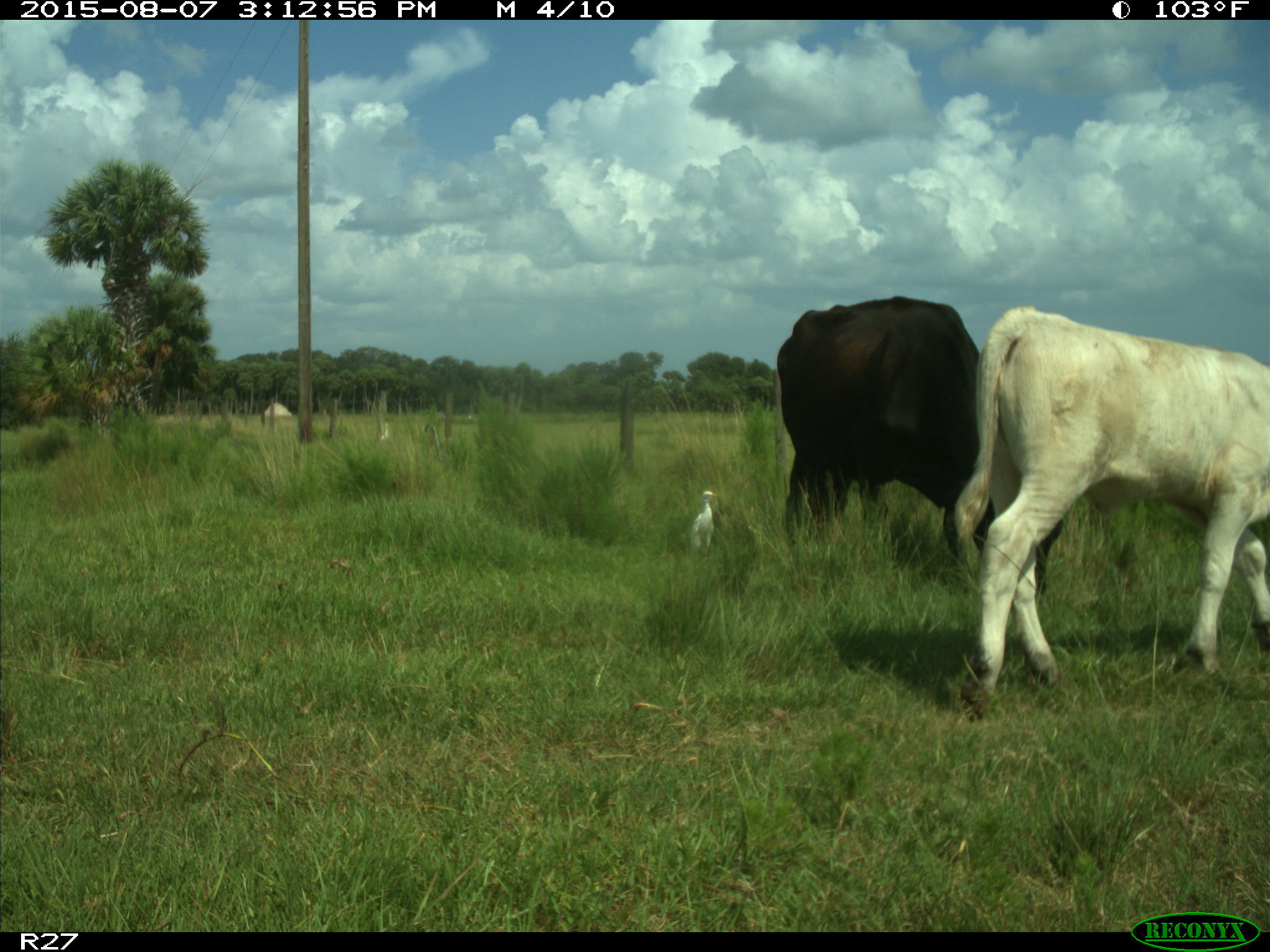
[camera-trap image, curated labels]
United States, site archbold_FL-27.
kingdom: Animalia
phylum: Chordata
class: Mammalia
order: Artiodactyla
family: Bovidae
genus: Bos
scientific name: Bos taurus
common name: domestic cow